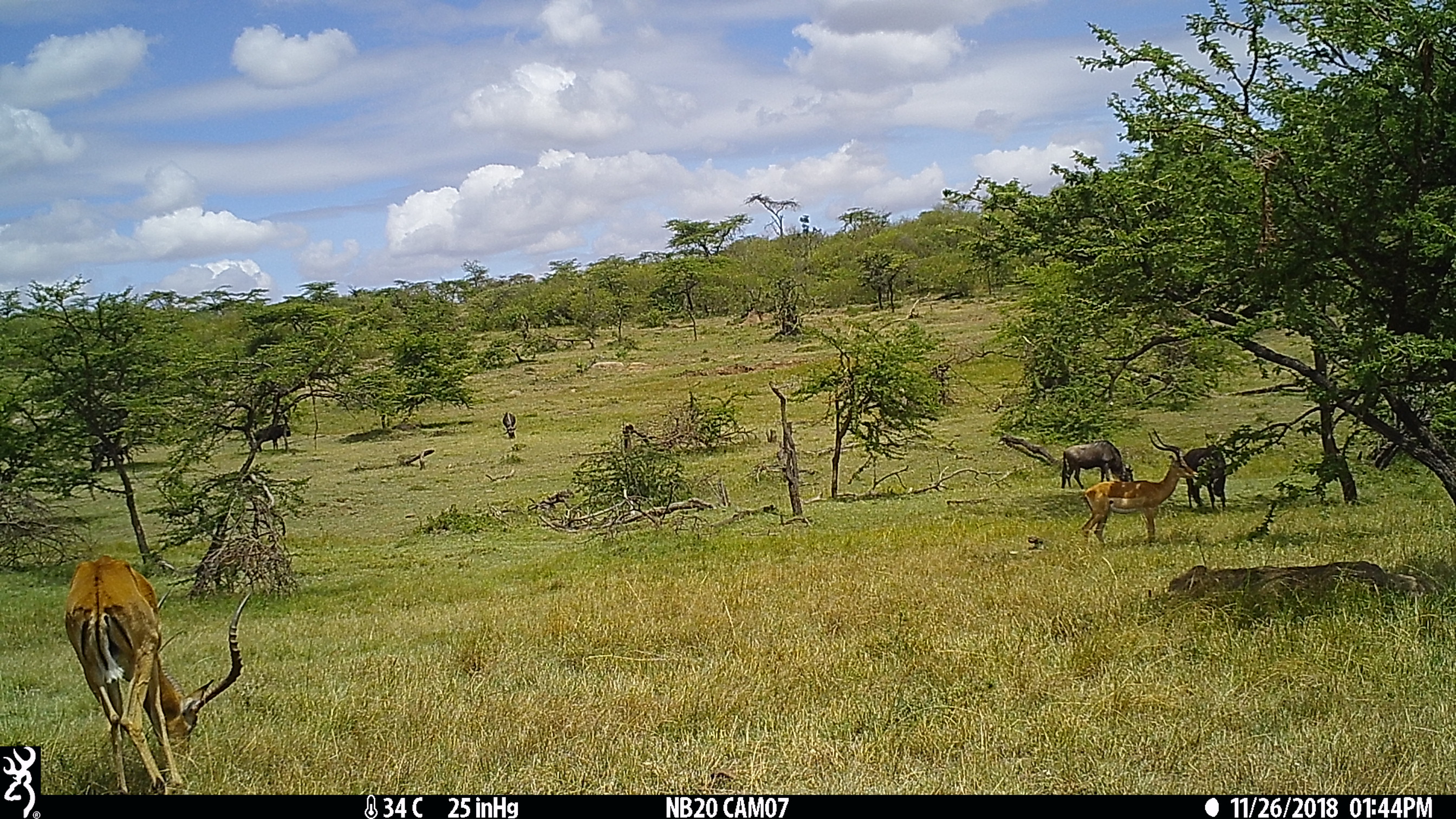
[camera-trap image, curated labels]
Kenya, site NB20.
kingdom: Animalia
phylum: Chordata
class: Mammalia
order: Artiodactyla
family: Bovidae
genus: Connochaetes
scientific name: Connochaetes taurinus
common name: blue wildebeest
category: wildebeest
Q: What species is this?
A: Wildebeest (blue wildebeest) (Connochaetes taurinus).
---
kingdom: Animalia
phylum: Chordata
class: Mammalia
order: Artiodactyla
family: Bovidae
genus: Aepyceros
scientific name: Aepyceros melampus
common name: impala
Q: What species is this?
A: Impala (Aepyceros melampus).